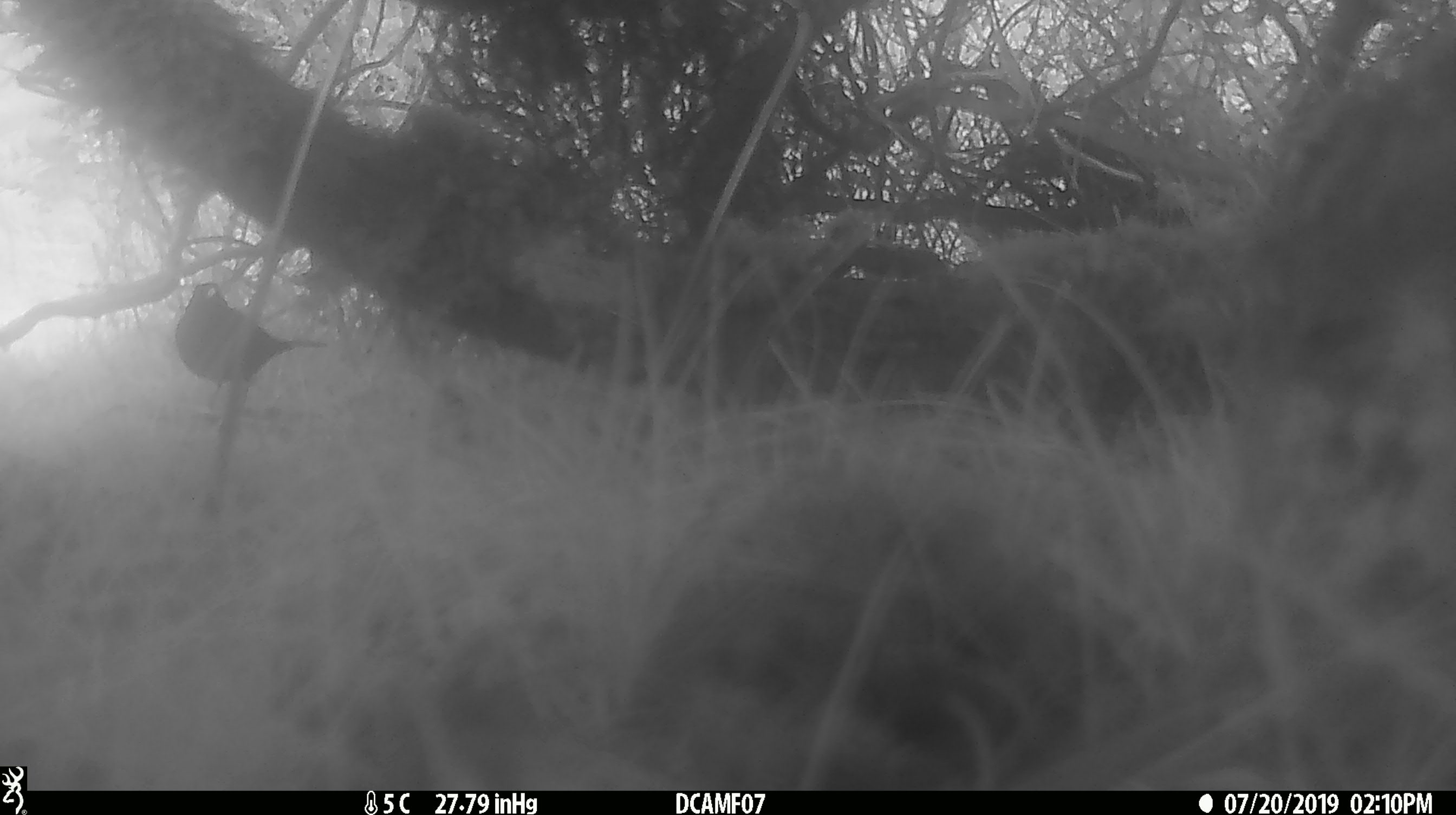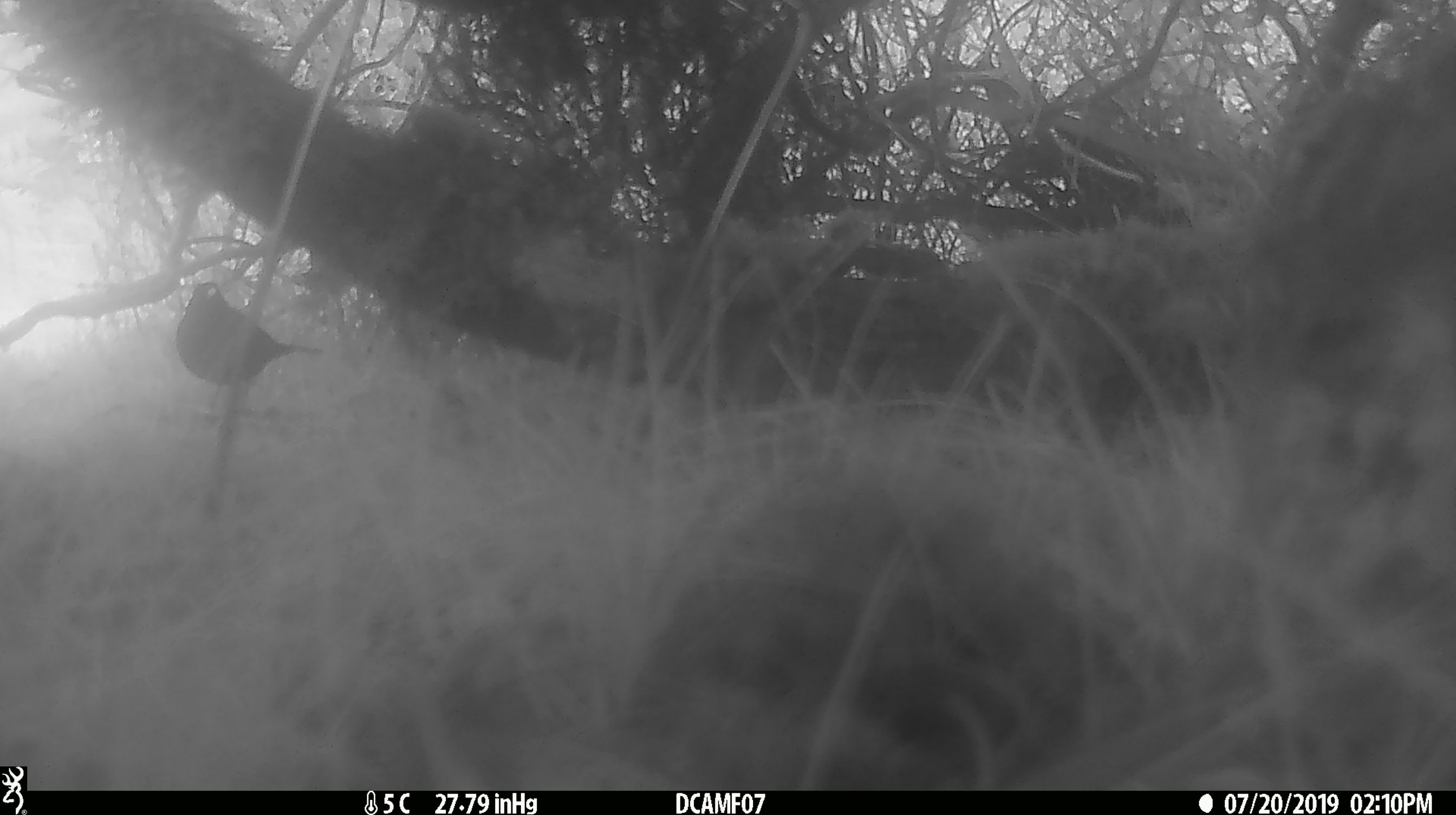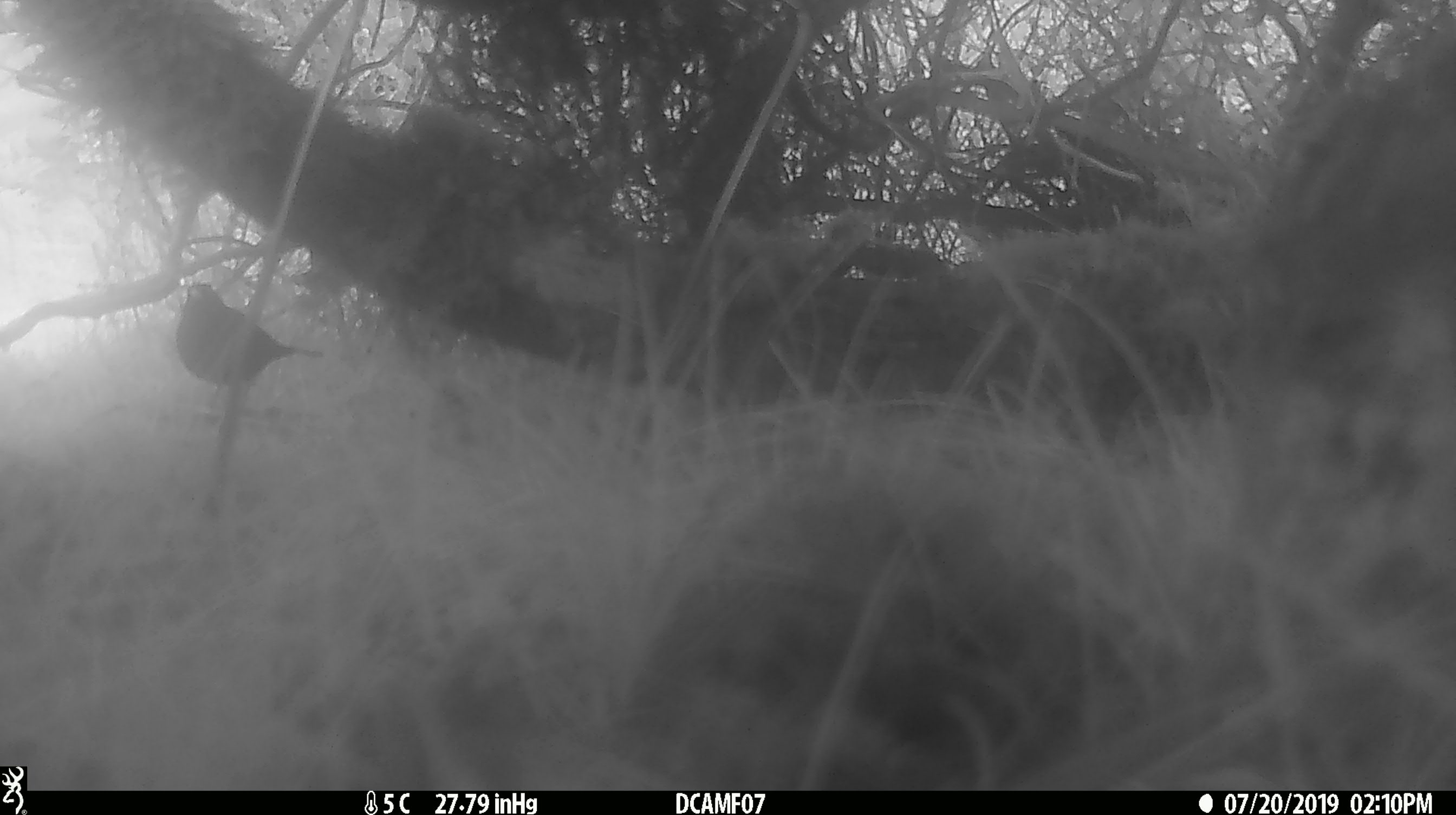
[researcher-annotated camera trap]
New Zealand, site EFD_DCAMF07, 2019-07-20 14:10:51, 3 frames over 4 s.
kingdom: Animalia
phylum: Chordata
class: Aves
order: Passeriformes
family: Turdidae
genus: Turdus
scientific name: Turdus merula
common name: eurasian blackbird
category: blackbird